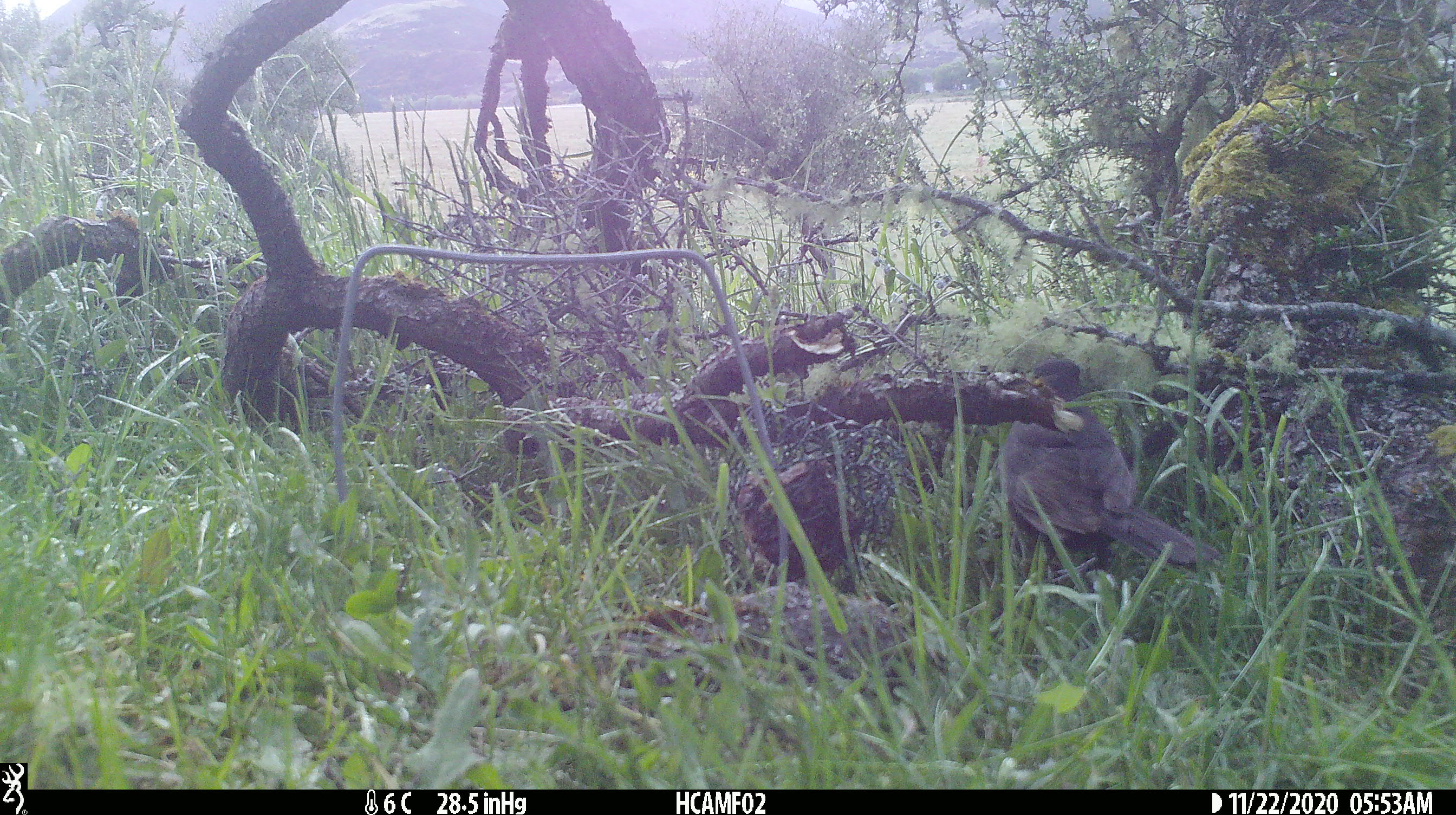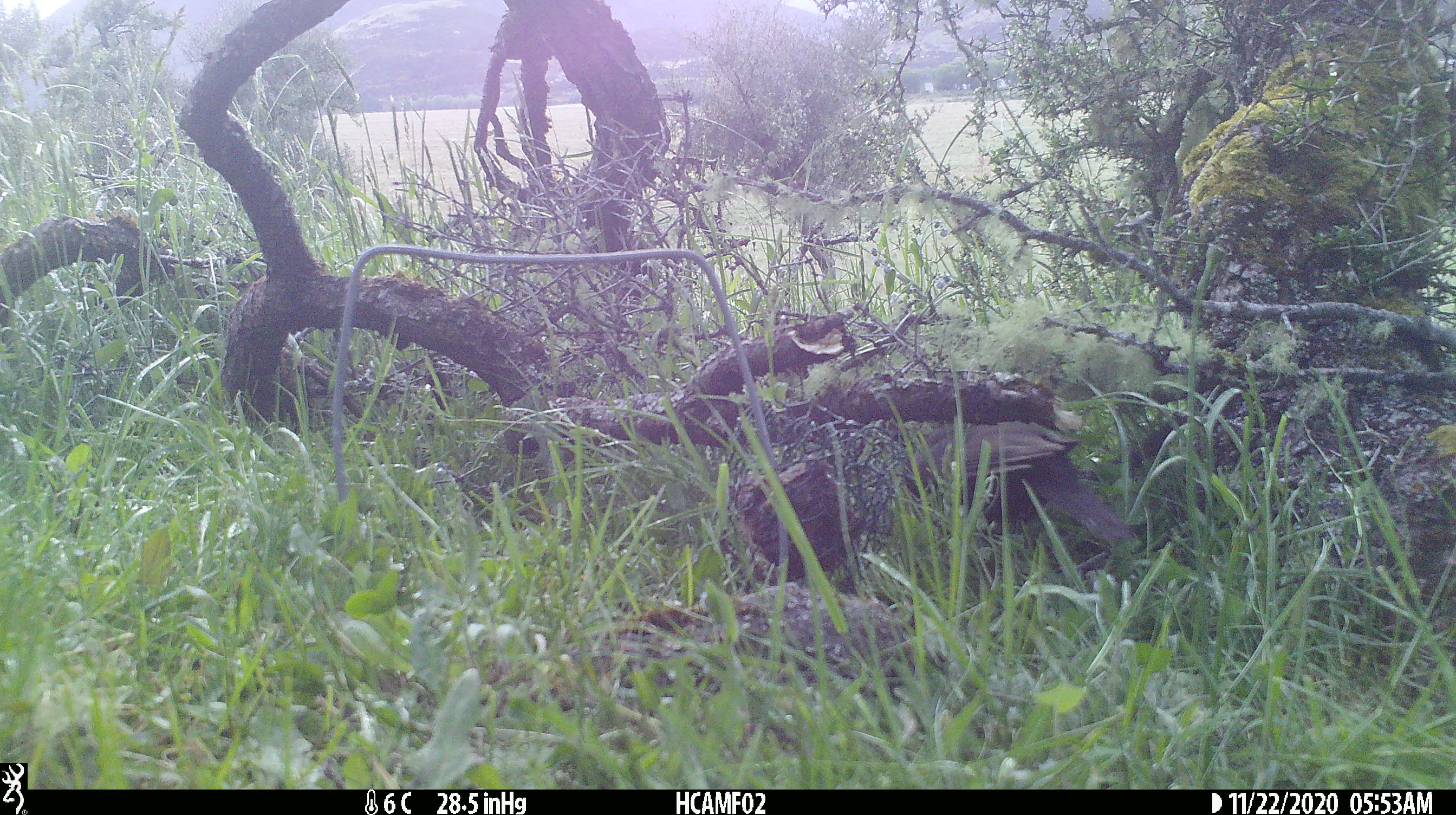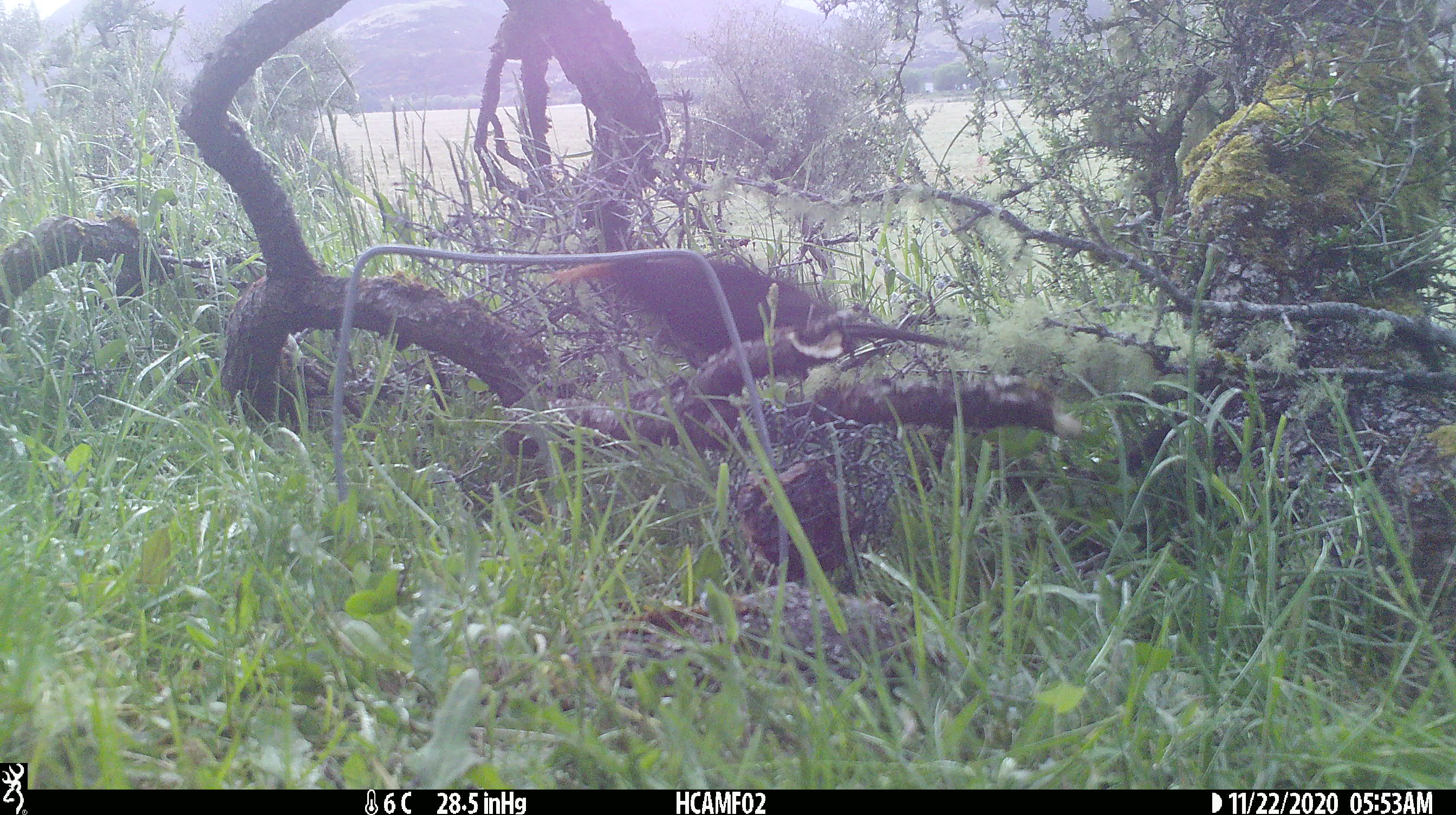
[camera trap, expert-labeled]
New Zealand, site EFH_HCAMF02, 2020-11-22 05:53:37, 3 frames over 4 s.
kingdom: Animalia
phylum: Chordata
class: Aves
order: Passeriformes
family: Turdidae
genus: Turdus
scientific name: Turdus merula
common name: eurasian blackbird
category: blackbird